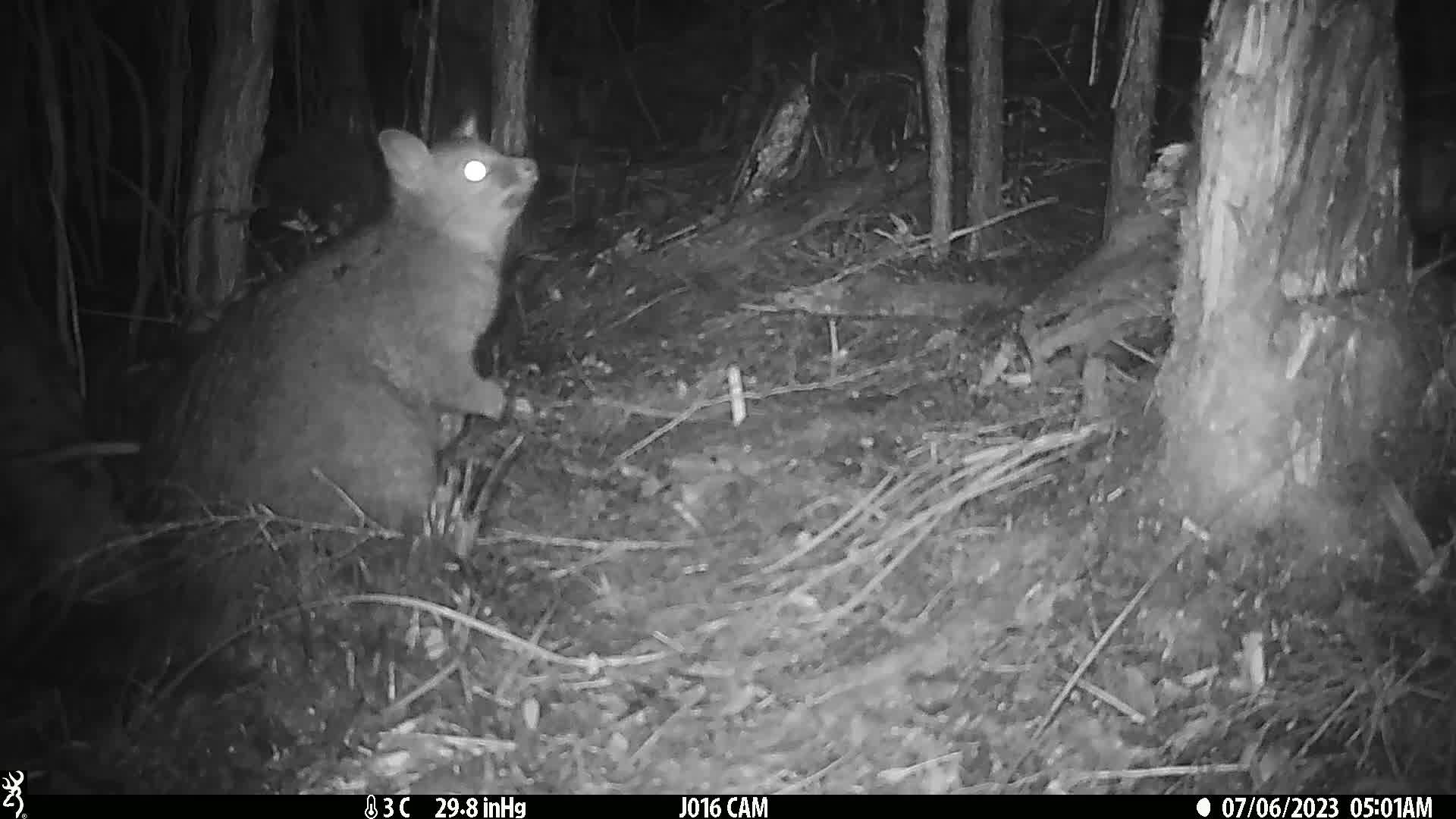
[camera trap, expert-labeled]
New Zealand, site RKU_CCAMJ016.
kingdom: Animalia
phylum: Chordata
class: Mammalia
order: Diprotodontia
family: Phalangeridae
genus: Trichosurus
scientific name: Trichosurus vulpecula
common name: common brushtail possum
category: possum